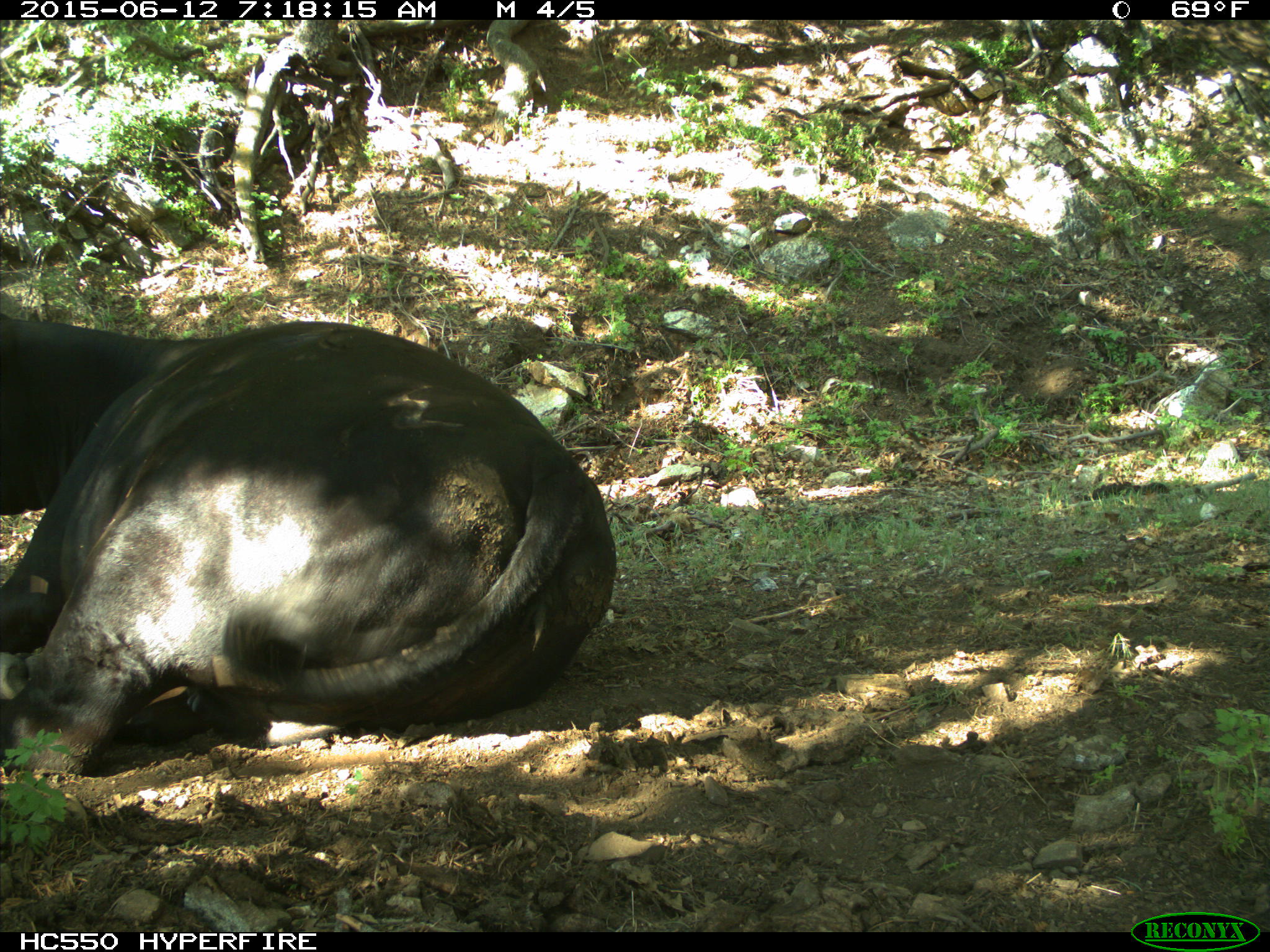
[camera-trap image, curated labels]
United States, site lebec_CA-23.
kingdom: Animalia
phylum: Chordata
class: Mammalia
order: Artiodactyla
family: Bovidae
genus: Bos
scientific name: Bos taurus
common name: domestic cow